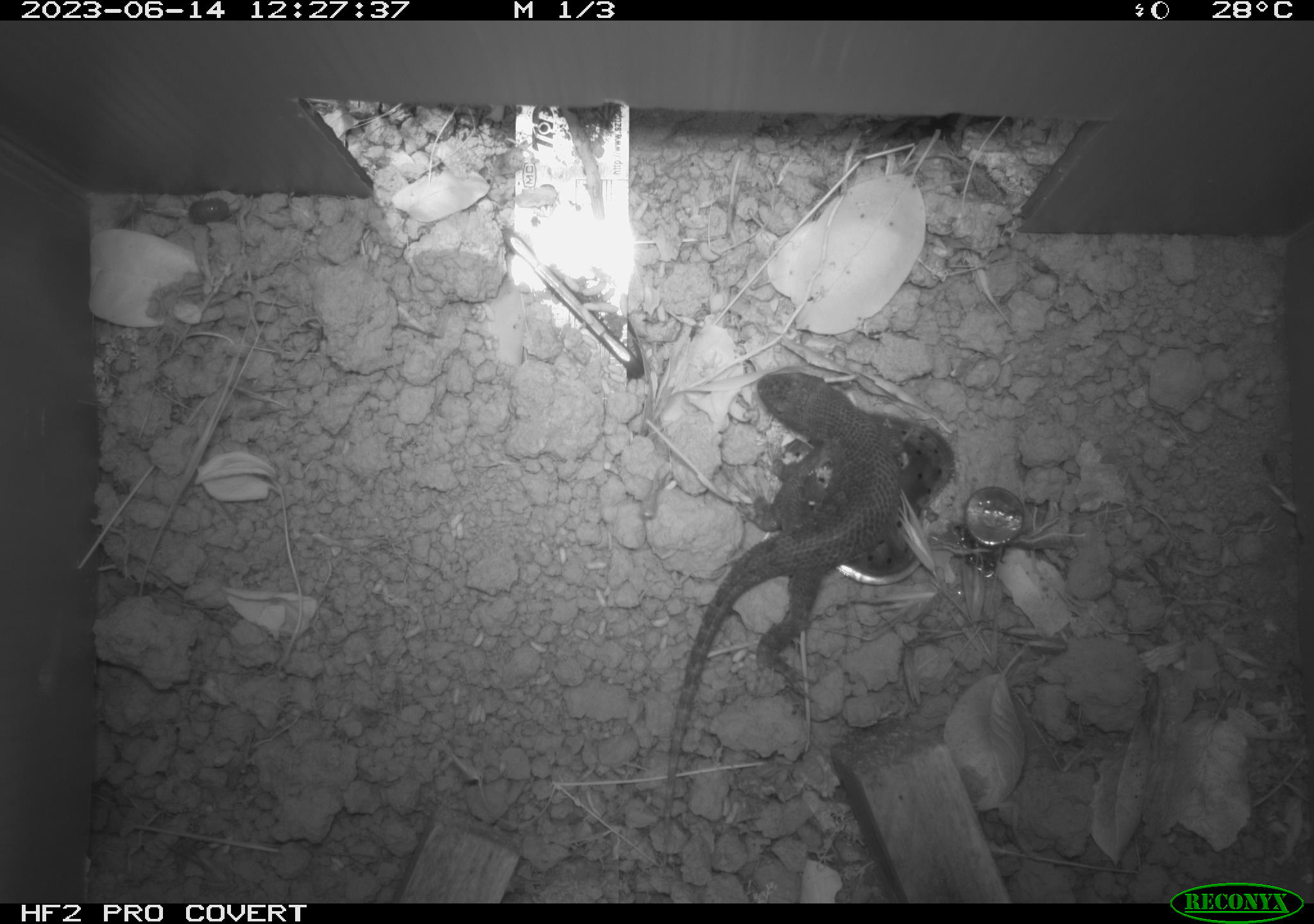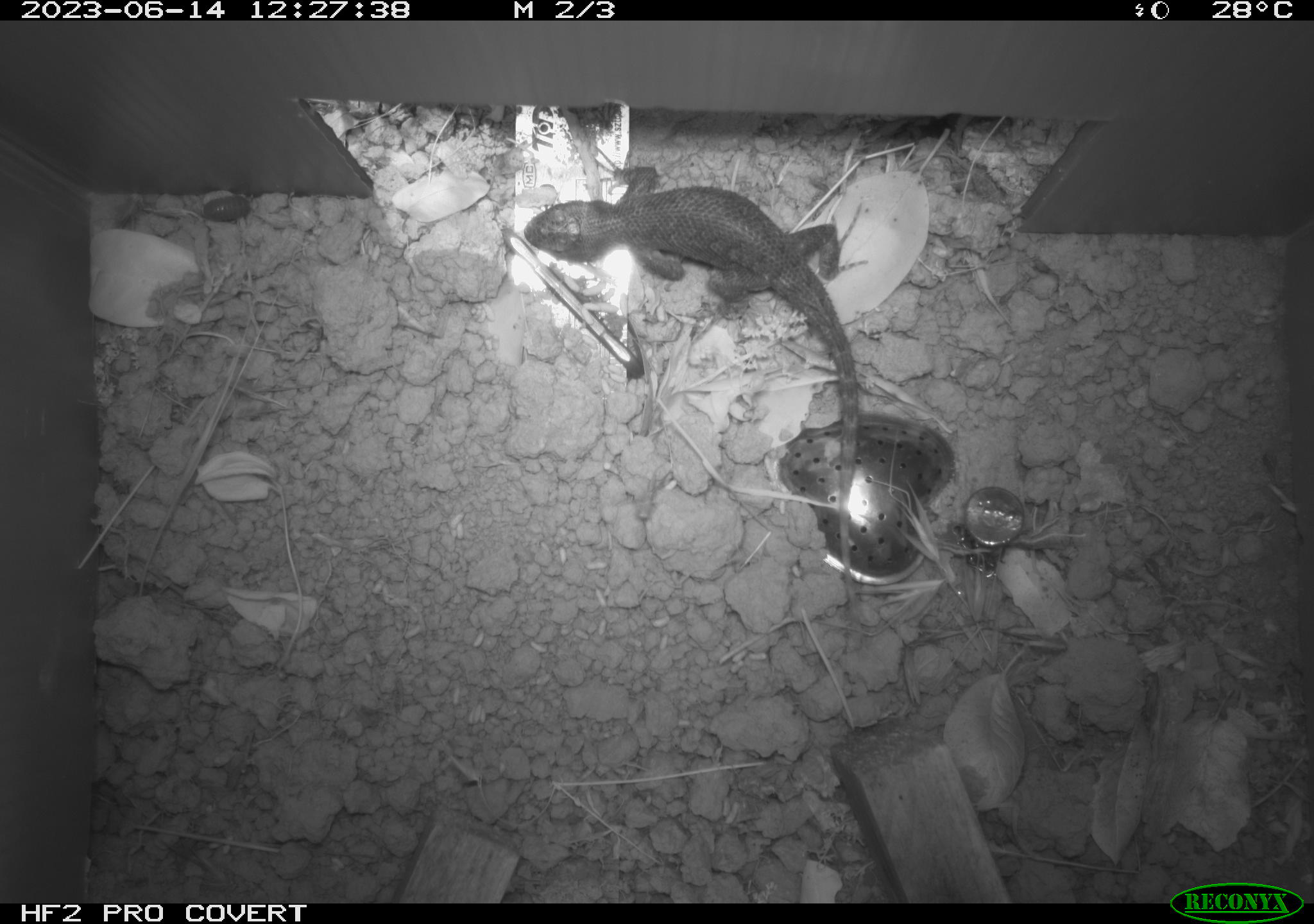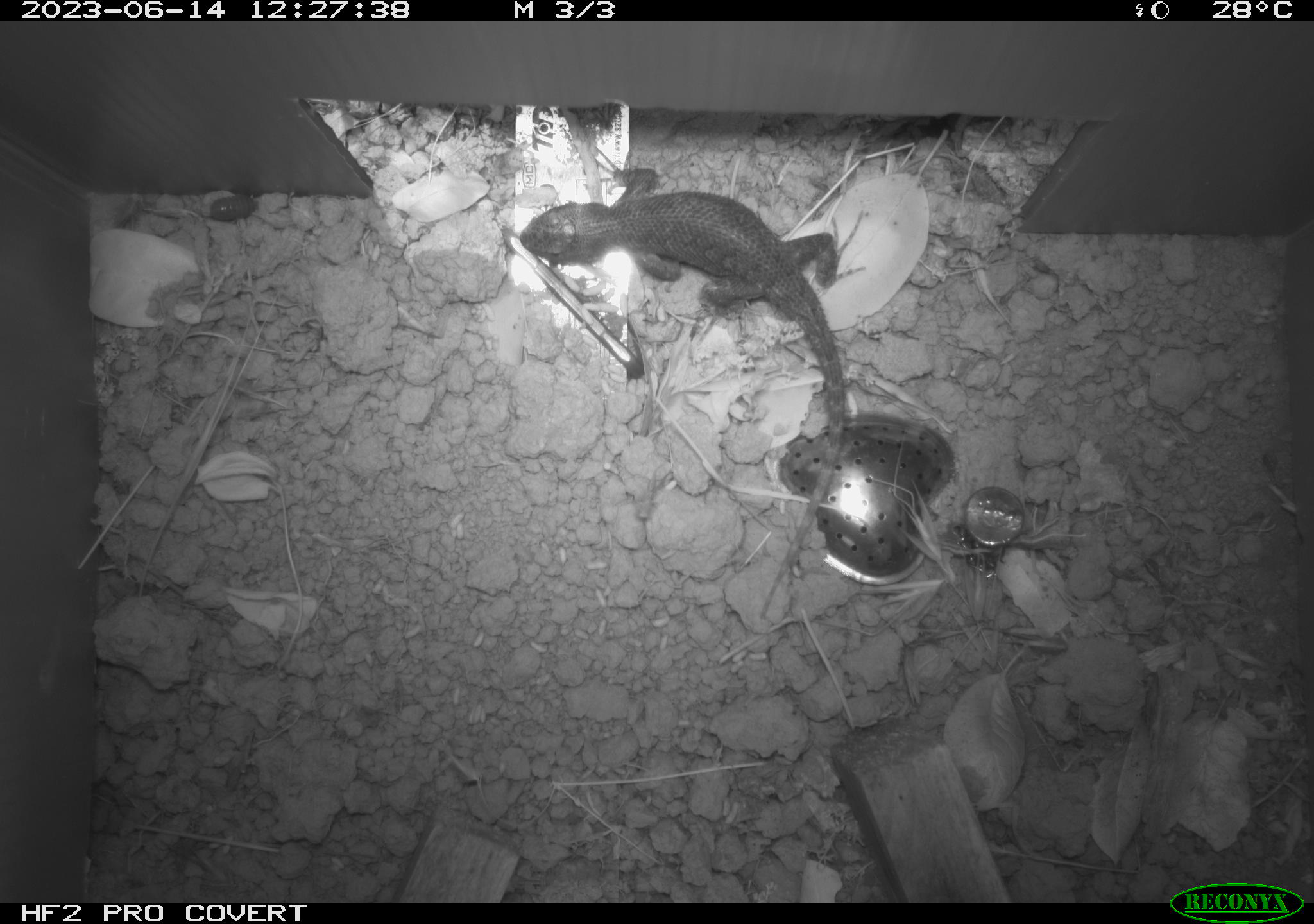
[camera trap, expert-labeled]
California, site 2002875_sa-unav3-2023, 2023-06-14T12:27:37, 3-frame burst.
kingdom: Animalia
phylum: Chordata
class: Reptilia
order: Squamata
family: Phrynosomatidae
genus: Sceloporus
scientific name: Sceloporus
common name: spiny lizards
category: sceloporus species